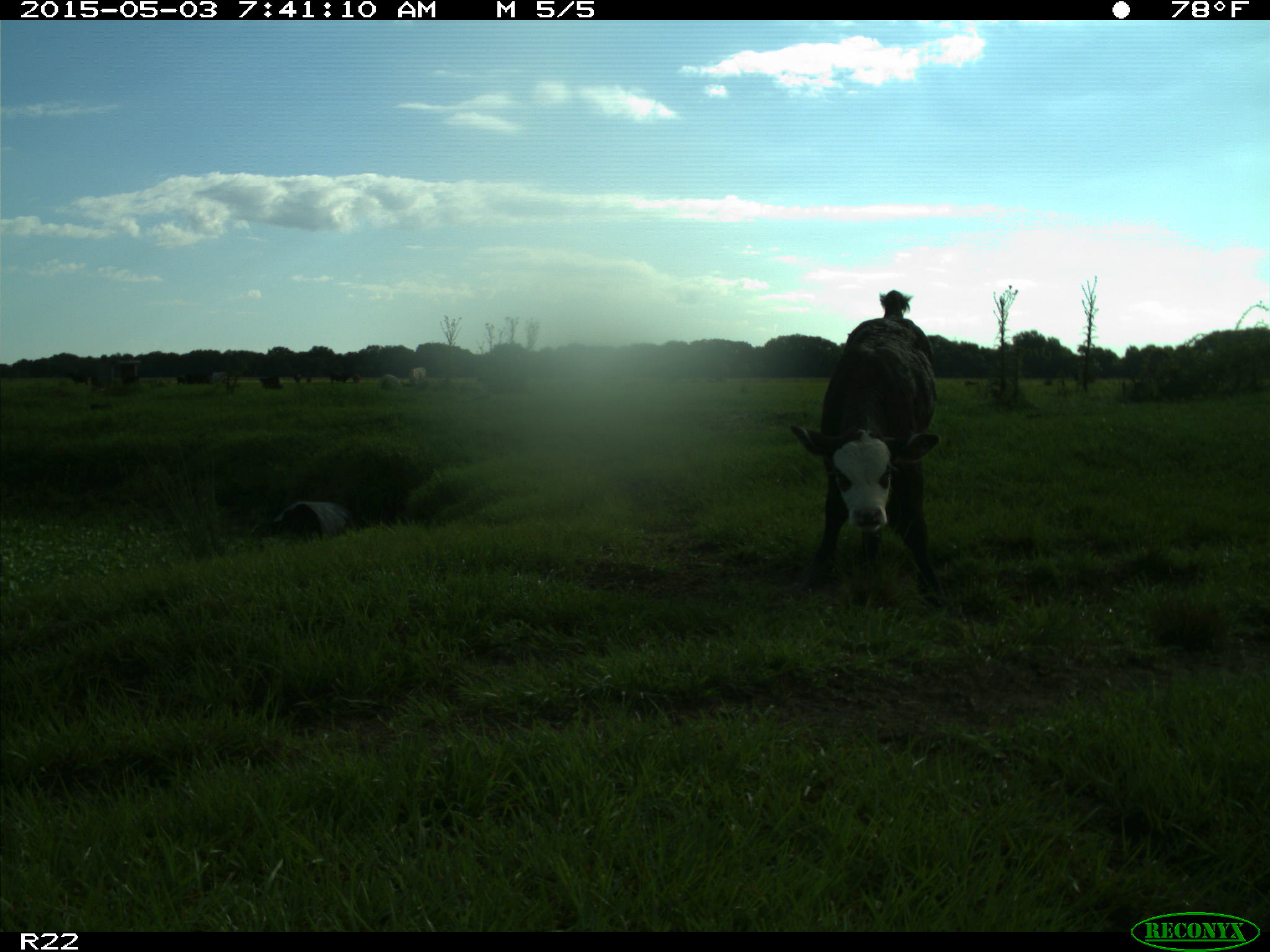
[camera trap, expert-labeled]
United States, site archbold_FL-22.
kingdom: Animalia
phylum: Chordata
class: Mammalia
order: Artiodactyla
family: Bovidae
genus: Bos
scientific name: Bos taurus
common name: domestic cow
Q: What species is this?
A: Bos taurus (domestic cow).